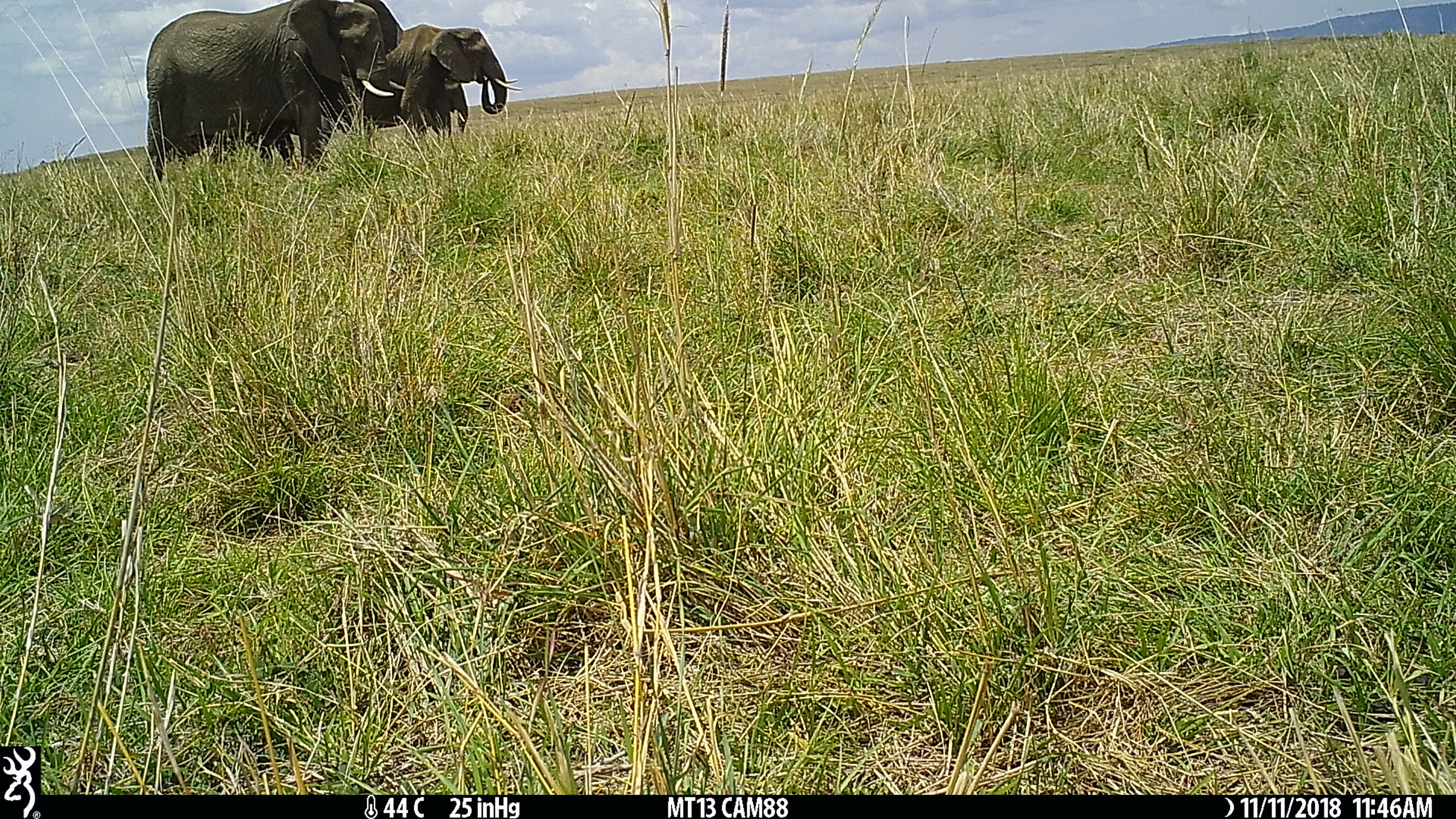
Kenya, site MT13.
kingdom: Animalia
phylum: Chordata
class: Mammalia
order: Proboscidea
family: Elephantidae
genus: Loxodonta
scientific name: Loxodonta africana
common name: elephant